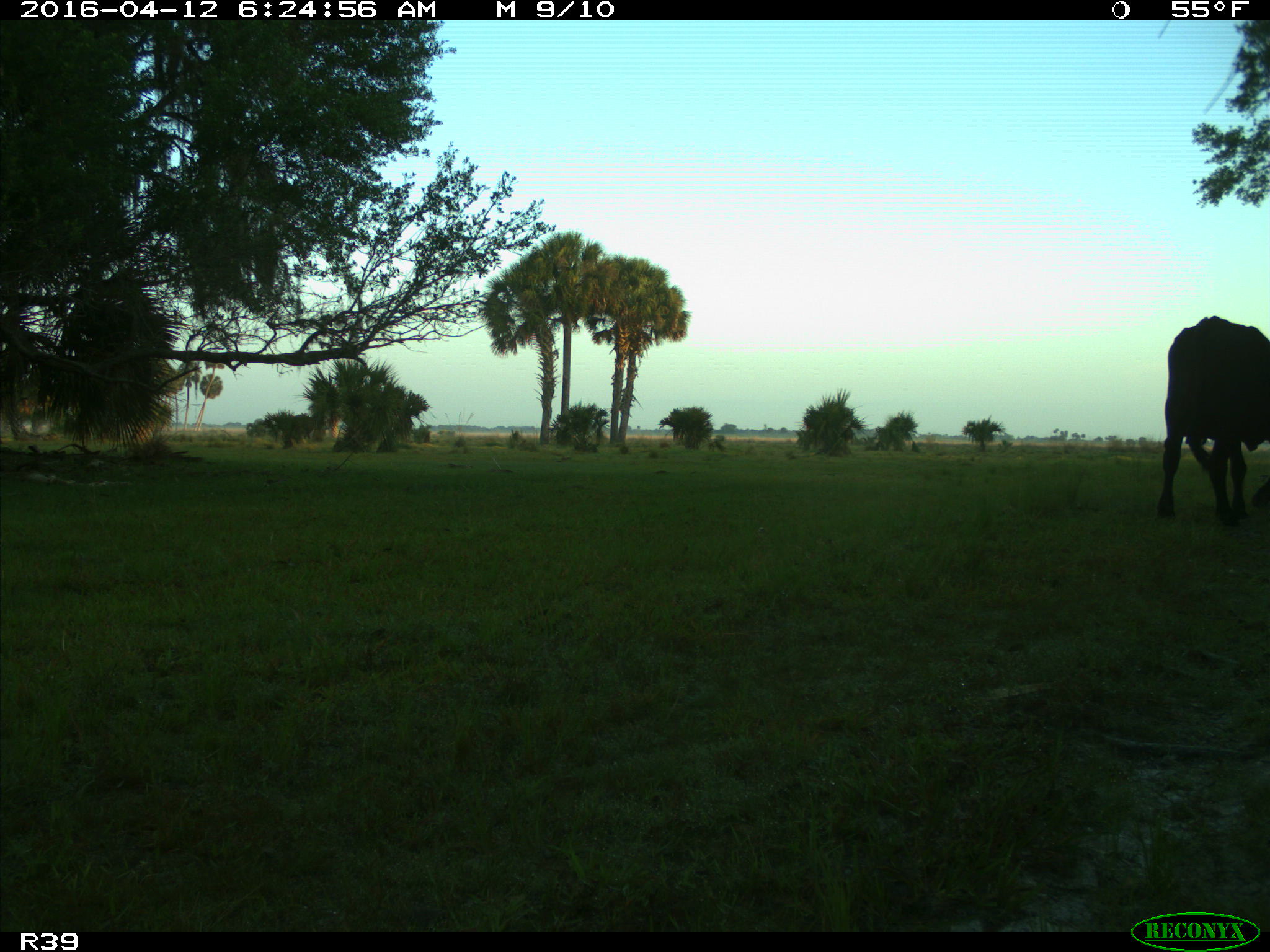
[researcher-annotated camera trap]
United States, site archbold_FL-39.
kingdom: Animalia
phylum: Chordata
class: Mammalia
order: Artiodactyla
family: Bovidae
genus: Bos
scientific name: Bos taurus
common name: domestic cow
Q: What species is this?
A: Bos taurus (domestic cow).